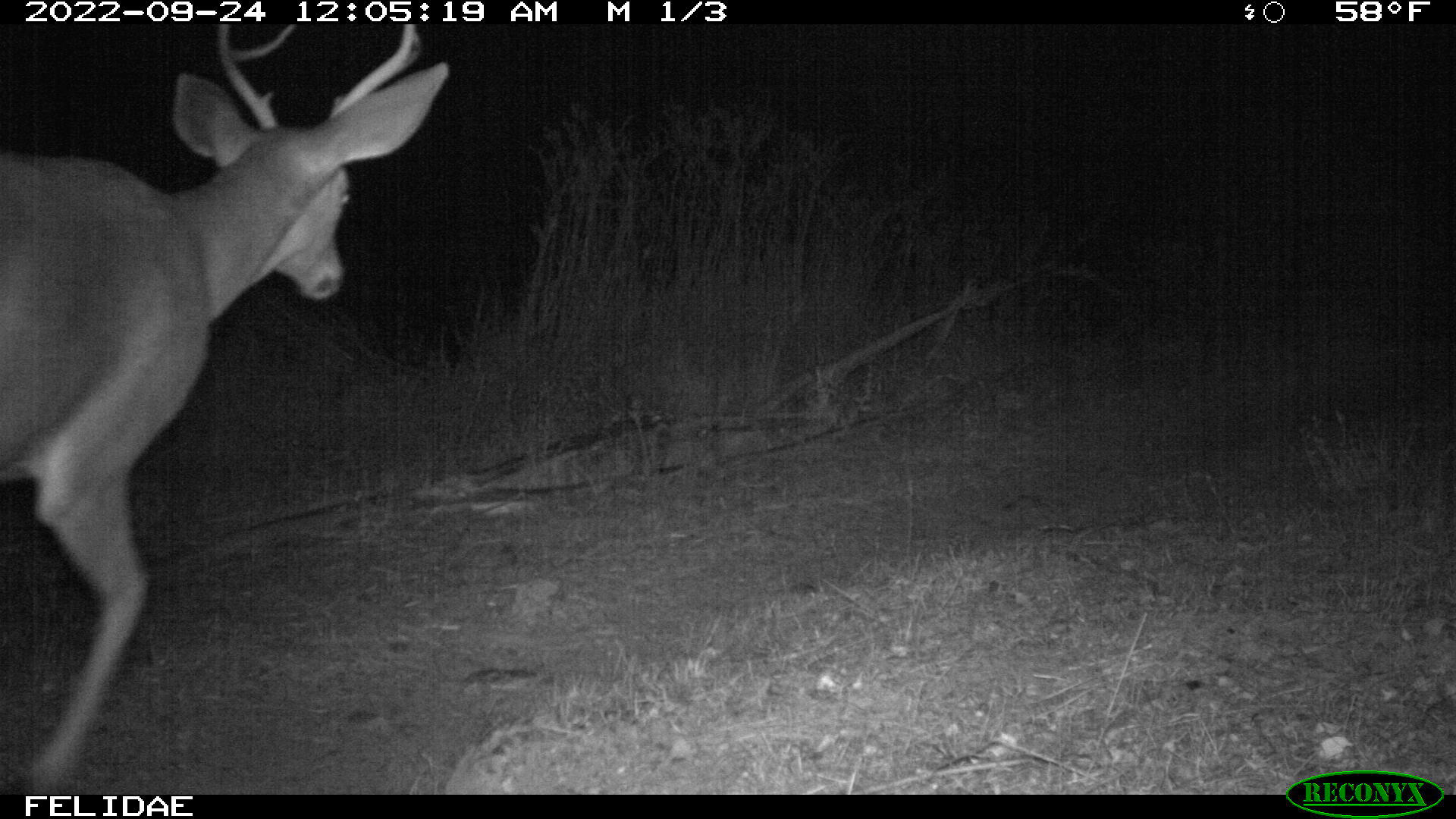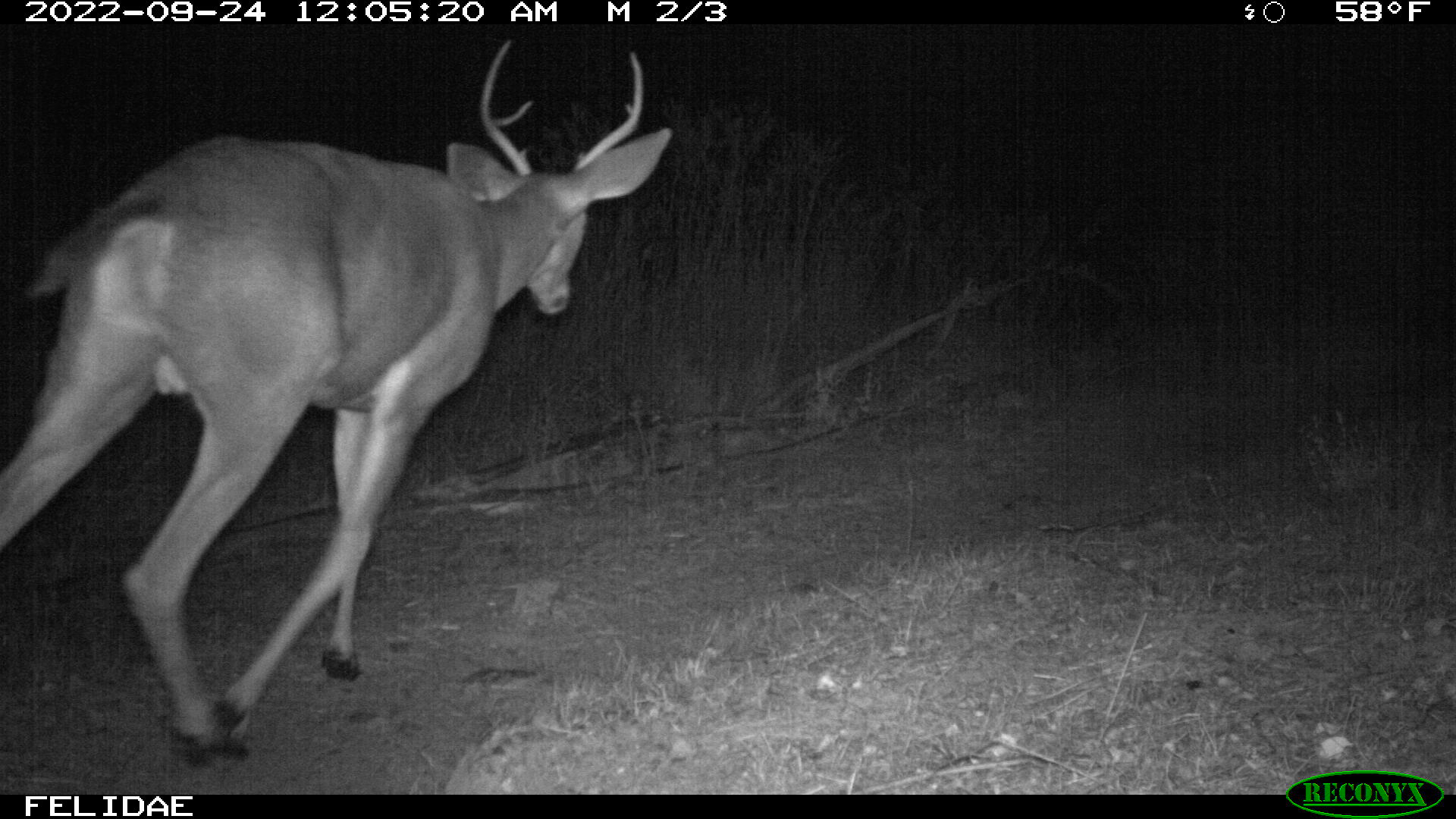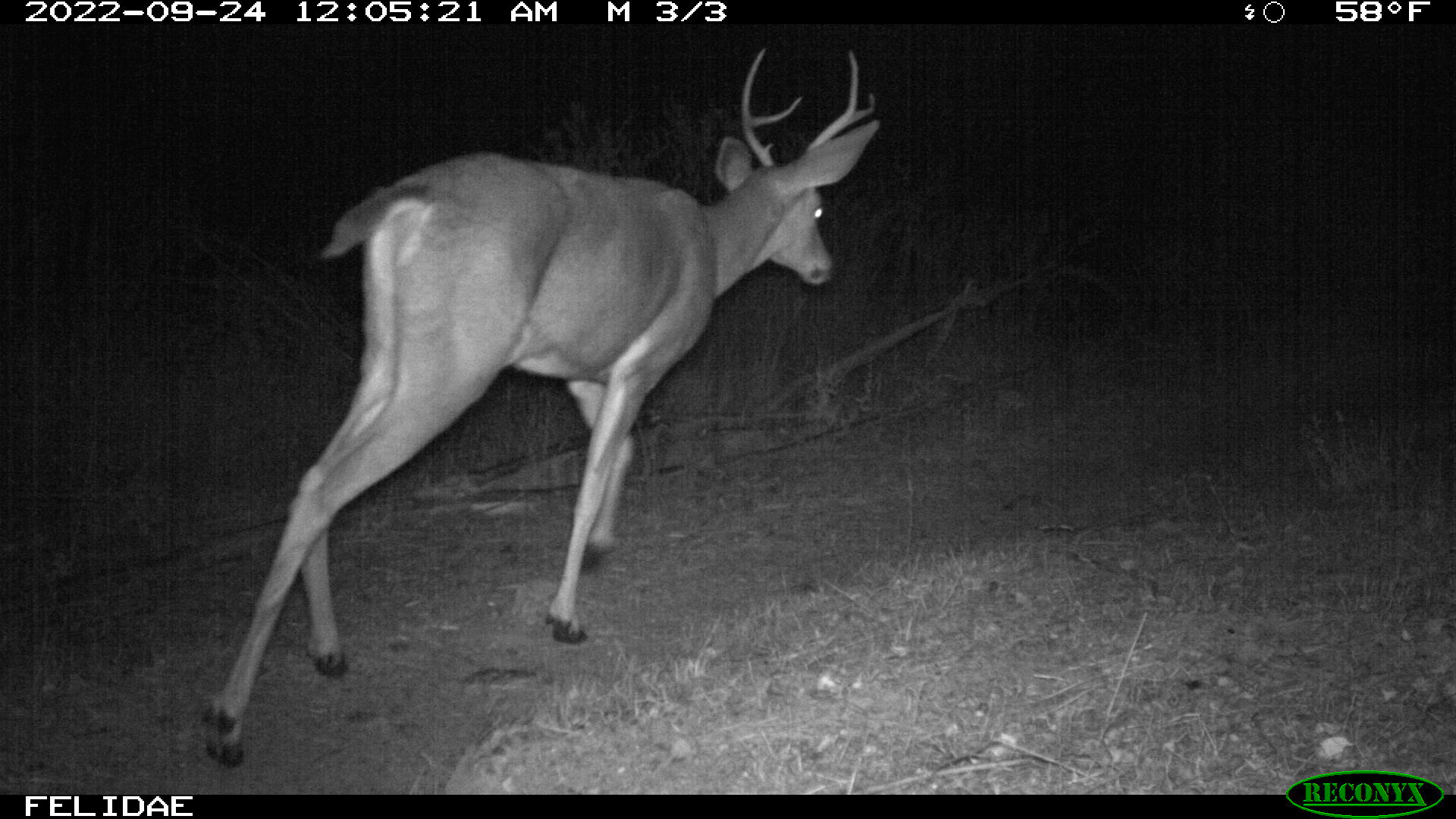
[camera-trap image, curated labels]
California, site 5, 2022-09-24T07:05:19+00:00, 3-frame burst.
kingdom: Animalia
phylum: Chordata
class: Mammalia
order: Artiodactyla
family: Cervidae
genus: Odocoileus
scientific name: Odocoileus hemionus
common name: mule deer